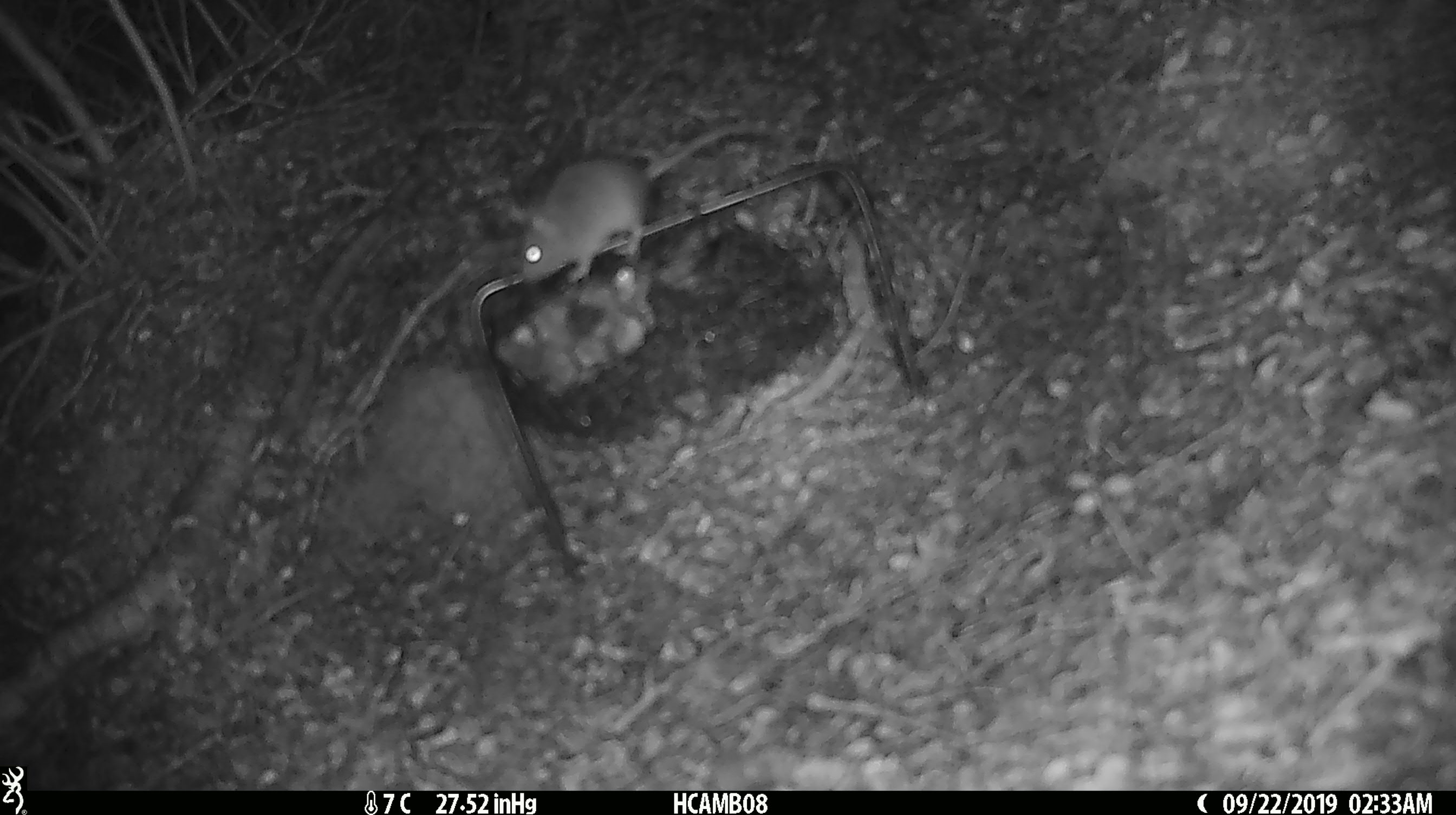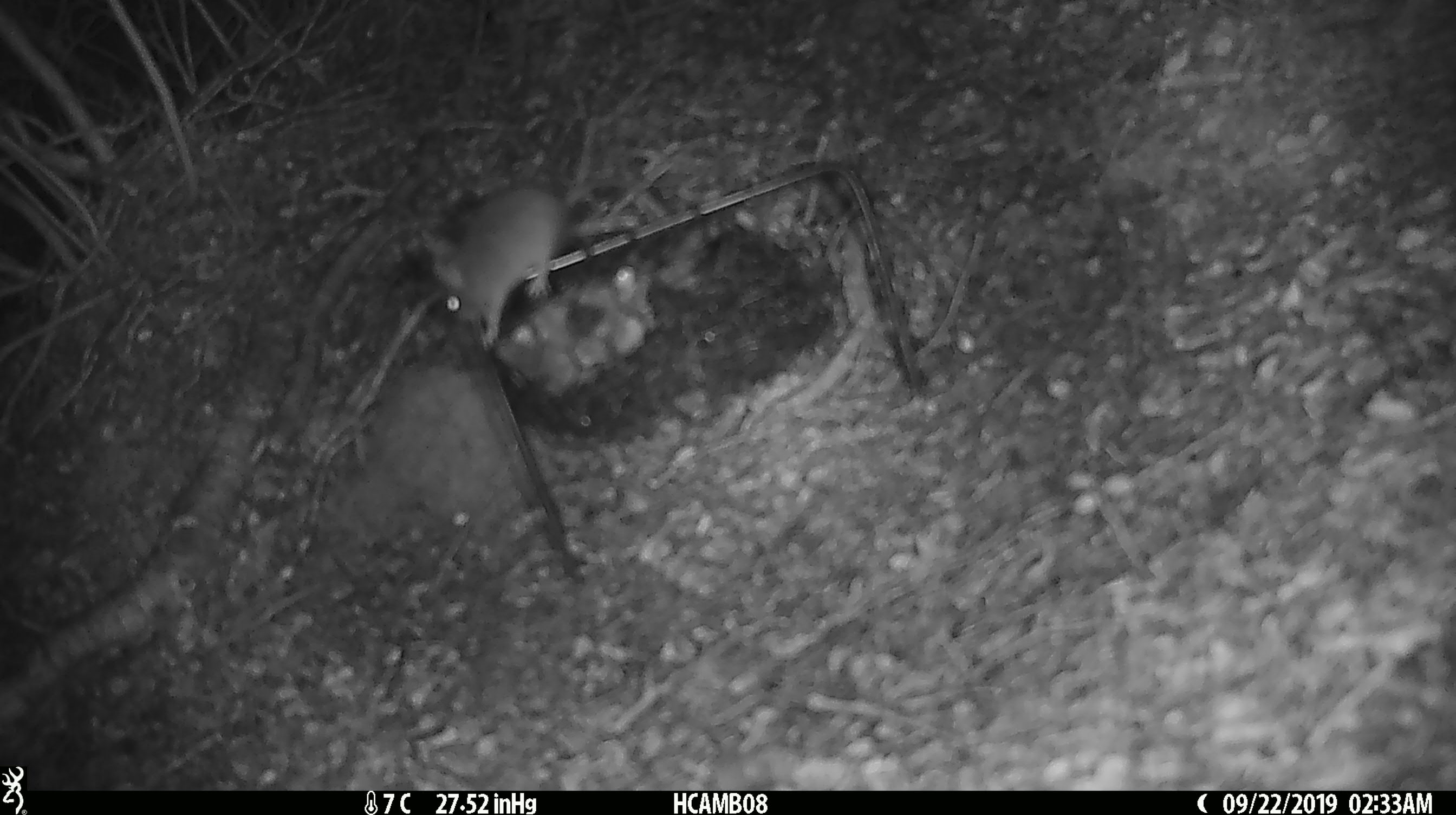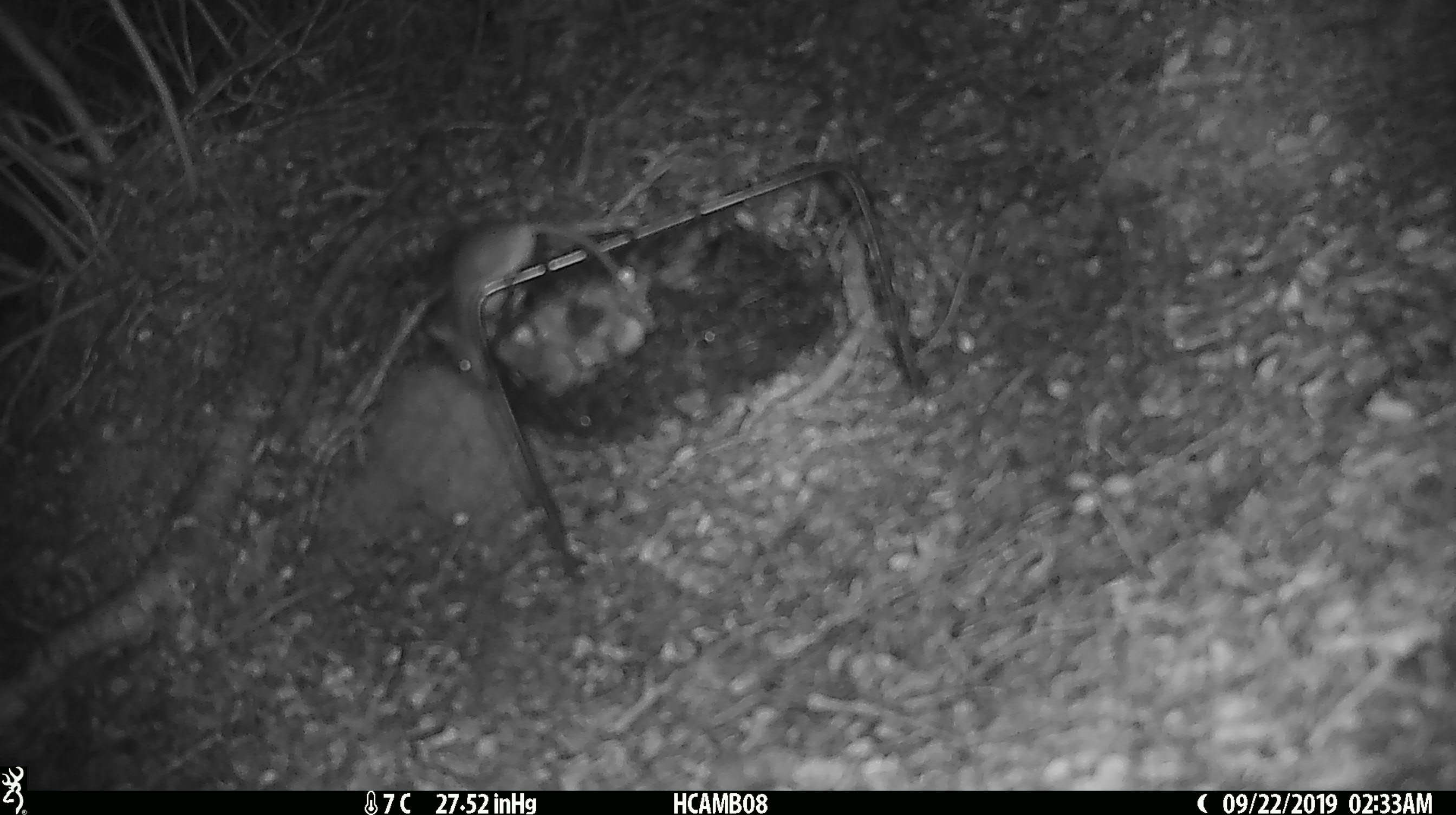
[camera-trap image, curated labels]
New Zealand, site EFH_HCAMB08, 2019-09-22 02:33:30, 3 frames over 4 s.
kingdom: Animalia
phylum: Chordata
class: Mammalia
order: Rodentia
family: Muridae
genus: Mus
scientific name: Mus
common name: mouse